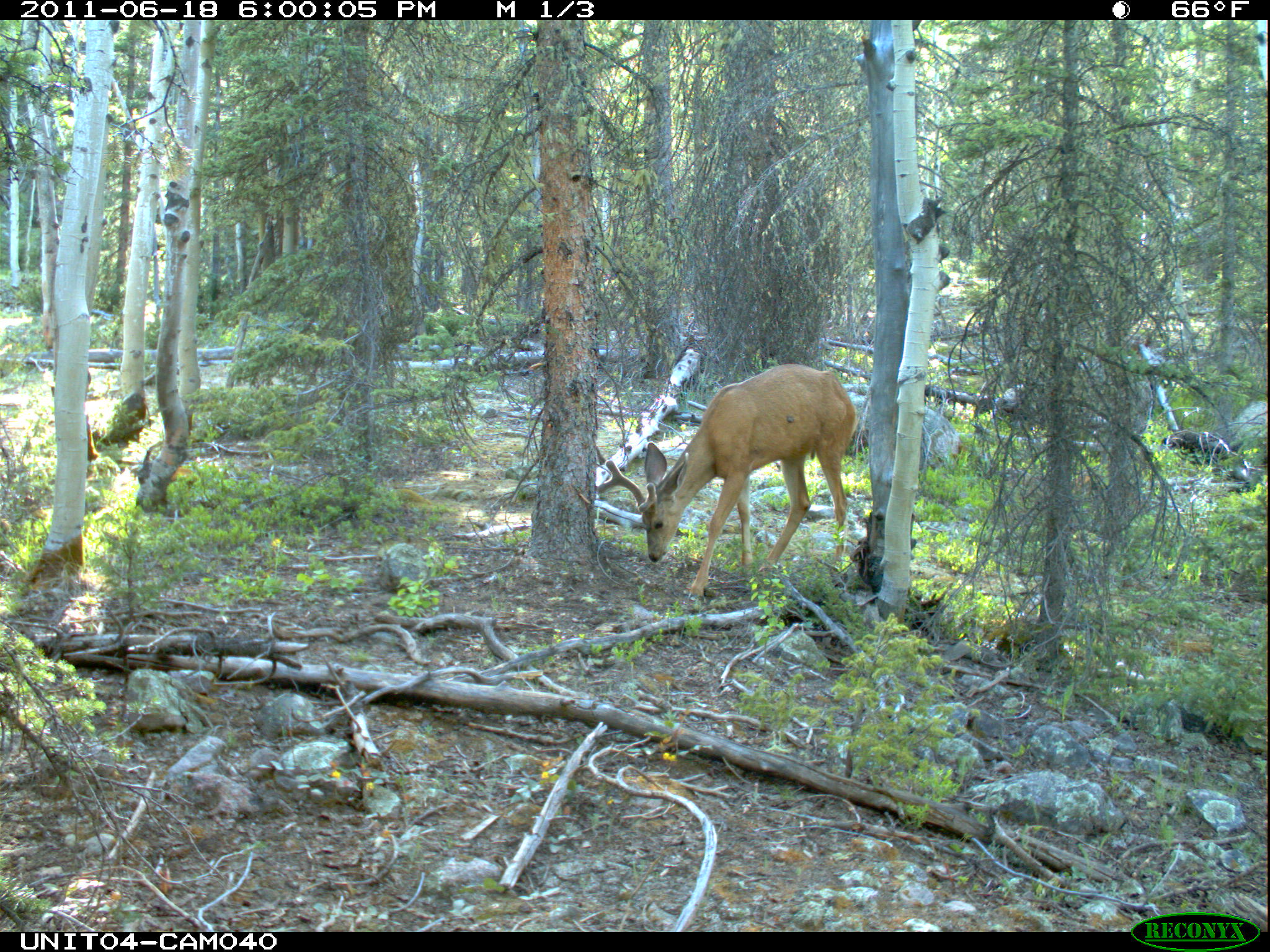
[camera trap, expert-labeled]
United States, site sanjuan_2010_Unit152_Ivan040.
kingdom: Animalia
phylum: Chordata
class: Mammalia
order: Artiodactyla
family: Cervidae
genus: Odocoileus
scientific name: Odocoileus hemionus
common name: mule deer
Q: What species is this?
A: Odocoileus hemionus (mule deer).